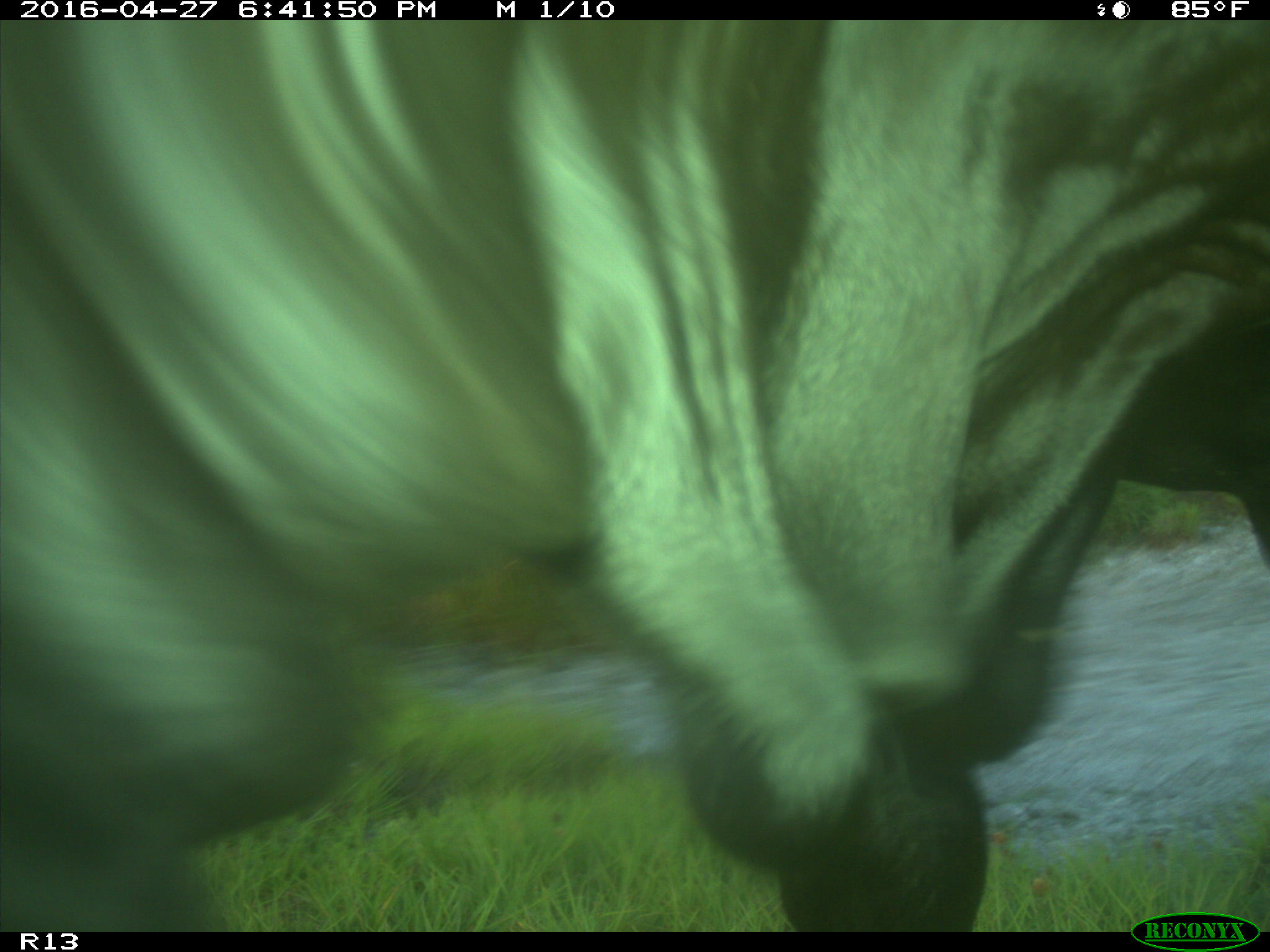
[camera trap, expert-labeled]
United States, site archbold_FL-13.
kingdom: Animalia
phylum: Chordata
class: Mammalia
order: Artiodactyla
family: Bovidae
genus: Bos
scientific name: Bos taurus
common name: domestic cow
Bos taurus (domestic cow).